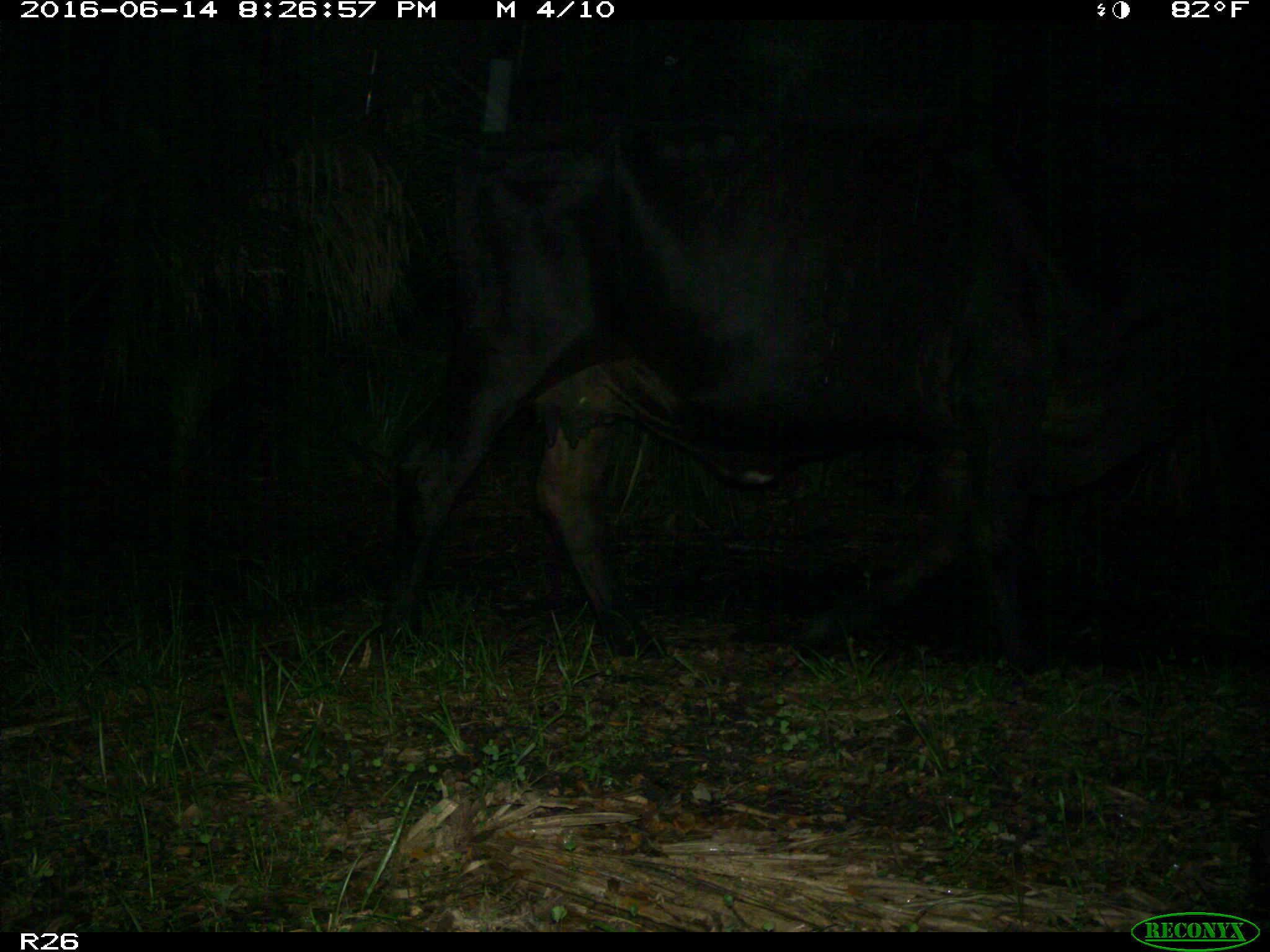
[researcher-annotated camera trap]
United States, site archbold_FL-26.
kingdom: Animalia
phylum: Chordata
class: Mammalia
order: Artiodactyla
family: Bovidae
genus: Bos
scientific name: Bos taurus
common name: domestic cow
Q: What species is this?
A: Bos taurus (domestic cow).